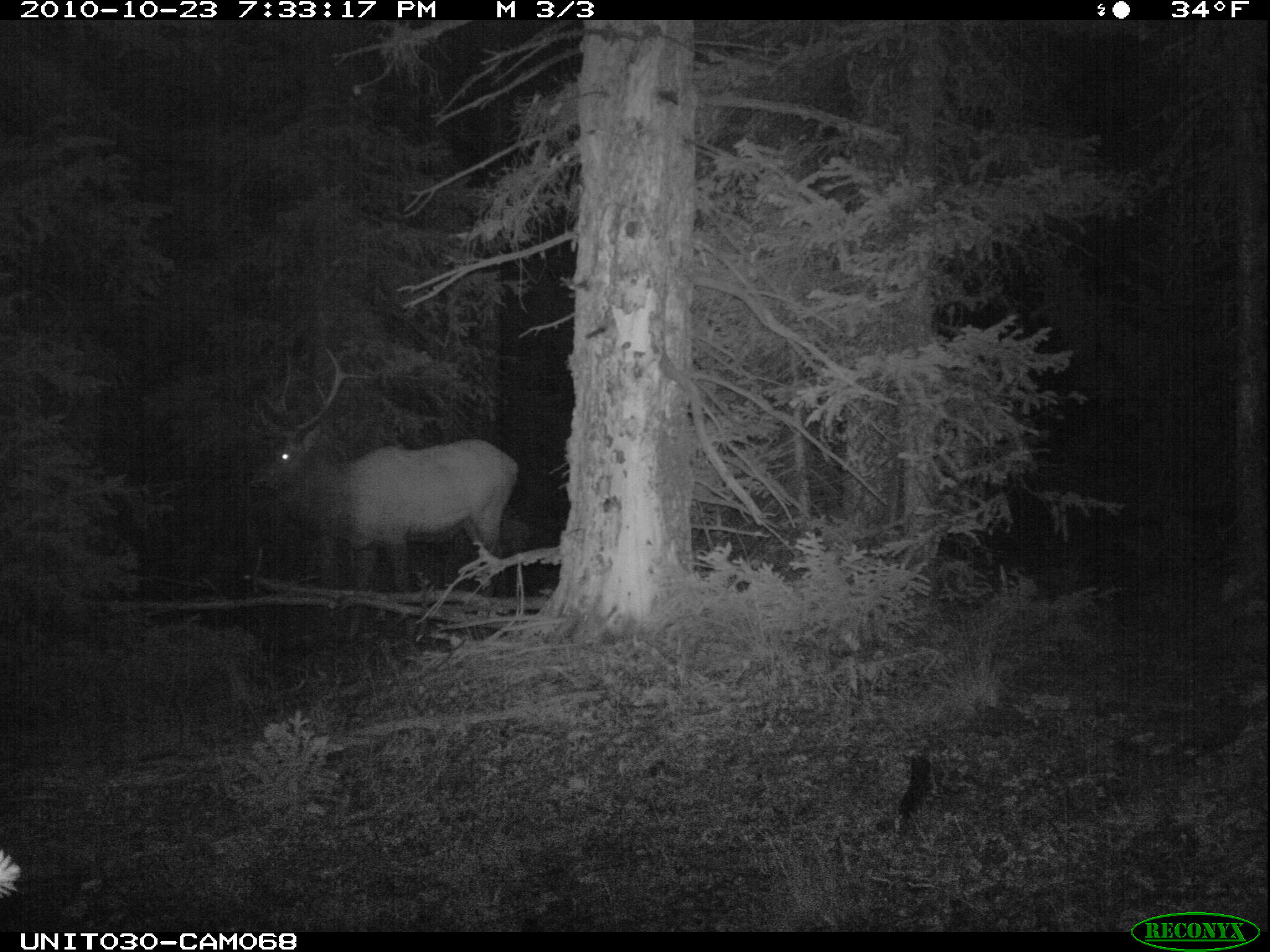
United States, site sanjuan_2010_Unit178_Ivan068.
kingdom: Animalia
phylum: Chordata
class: Mammalia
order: Artiodactyla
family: Cervidae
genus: Cervus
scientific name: Cervus elaphus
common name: red deer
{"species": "Cervus elaphus (red deer)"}